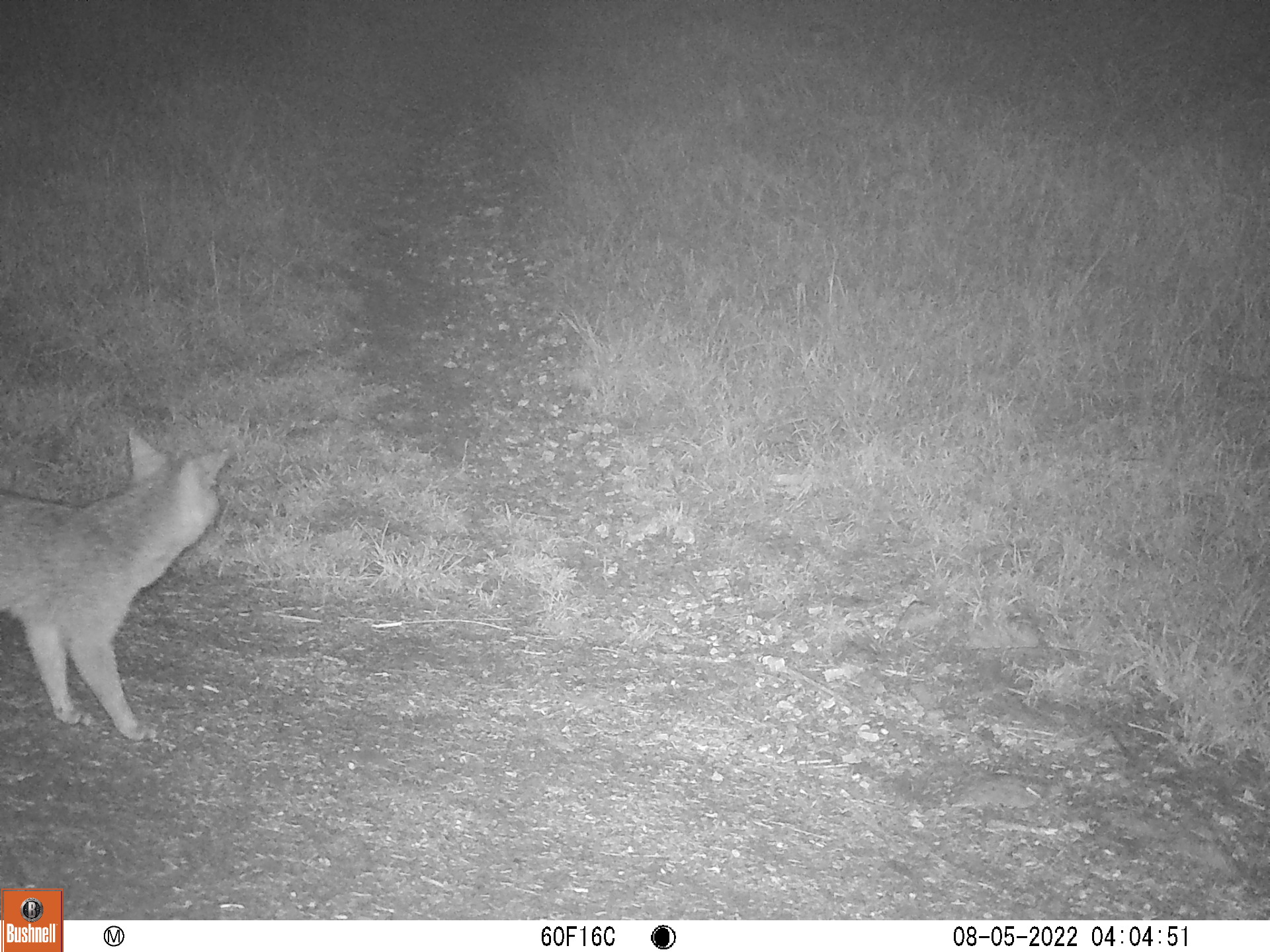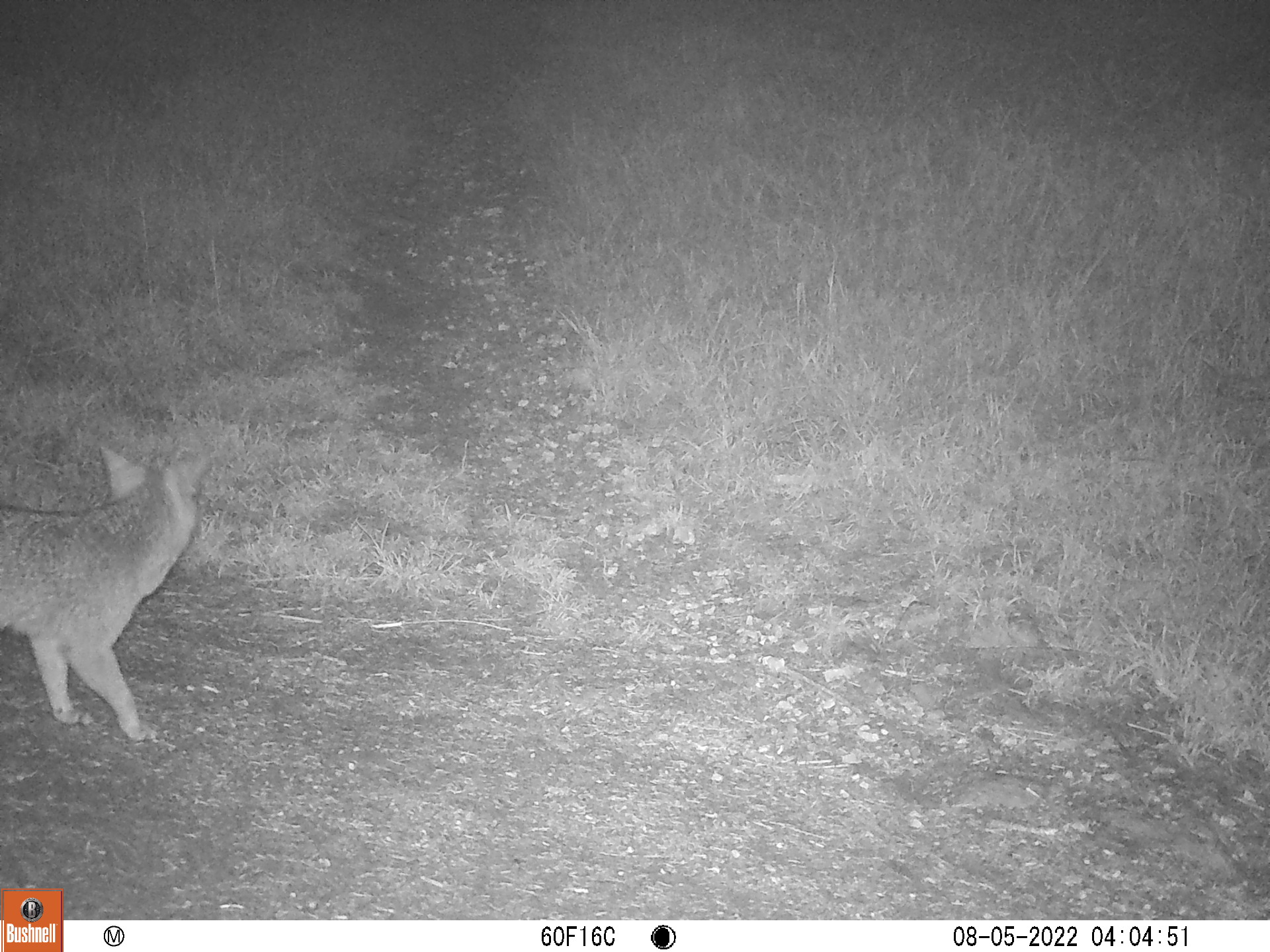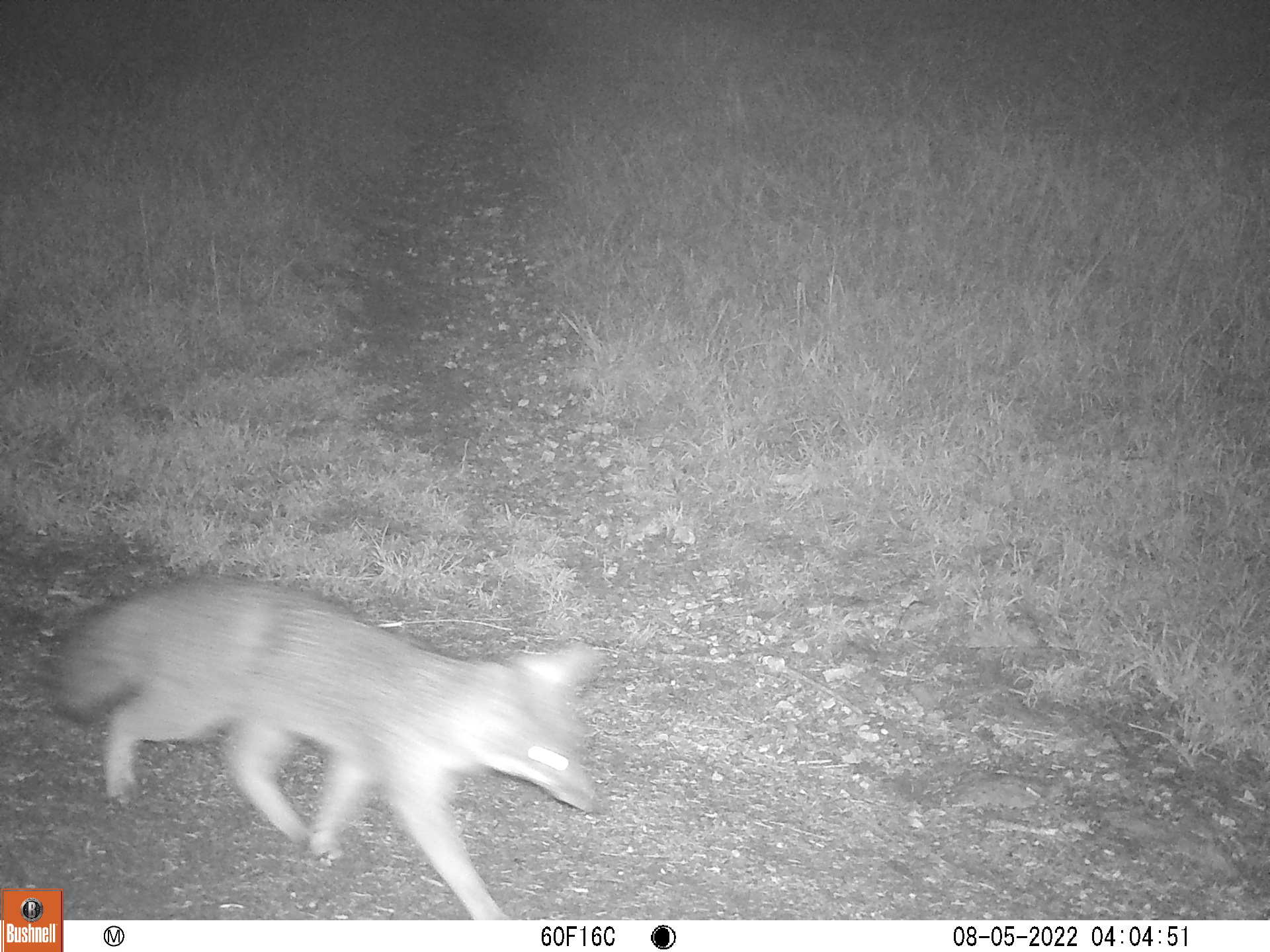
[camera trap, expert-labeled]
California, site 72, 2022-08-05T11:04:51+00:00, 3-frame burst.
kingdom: Animalia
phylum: Chordata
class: Mammalia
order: Carnivora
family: Canidae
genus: Urocyon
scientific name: Urocyon cinereoargenteus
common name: gray fox